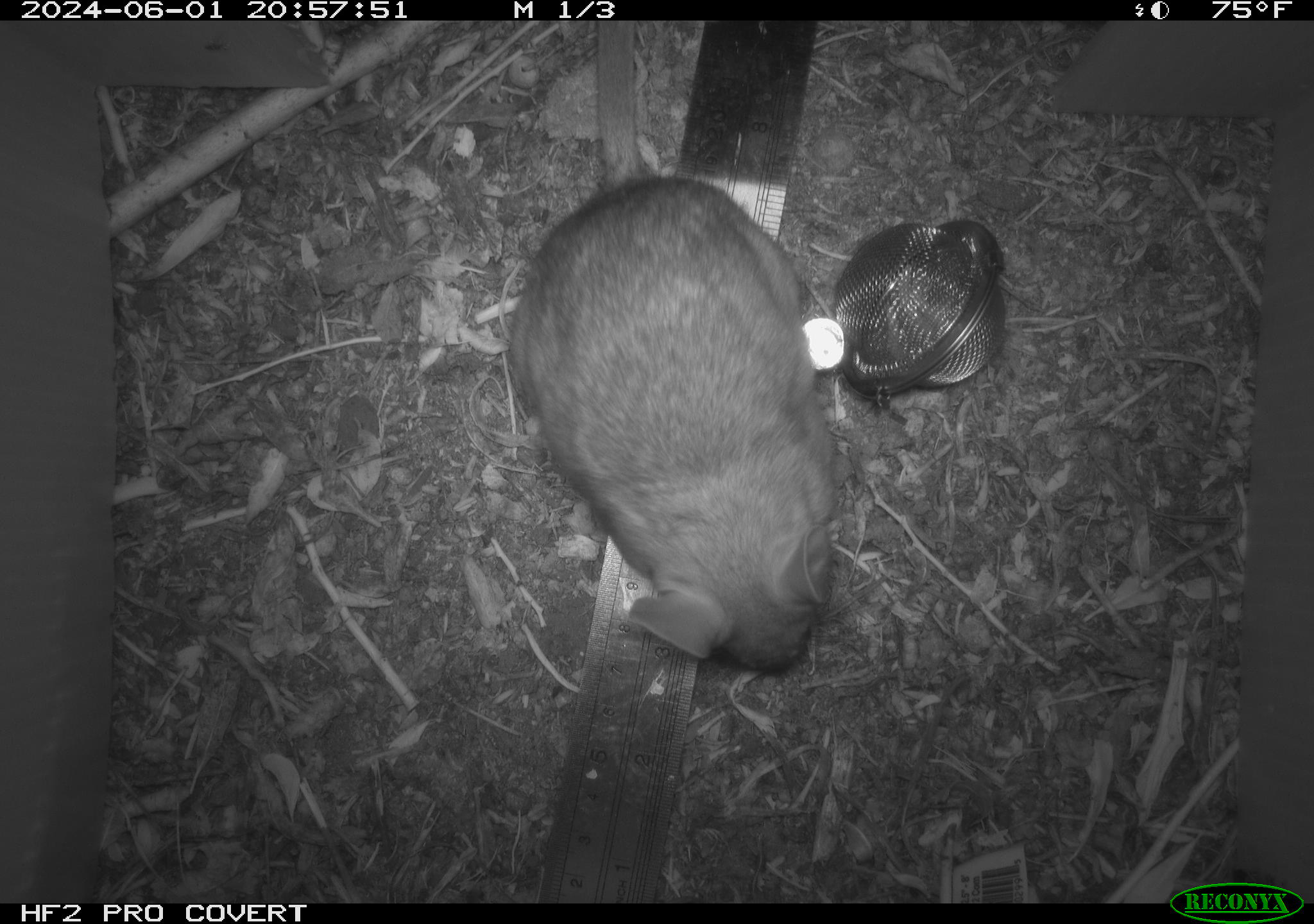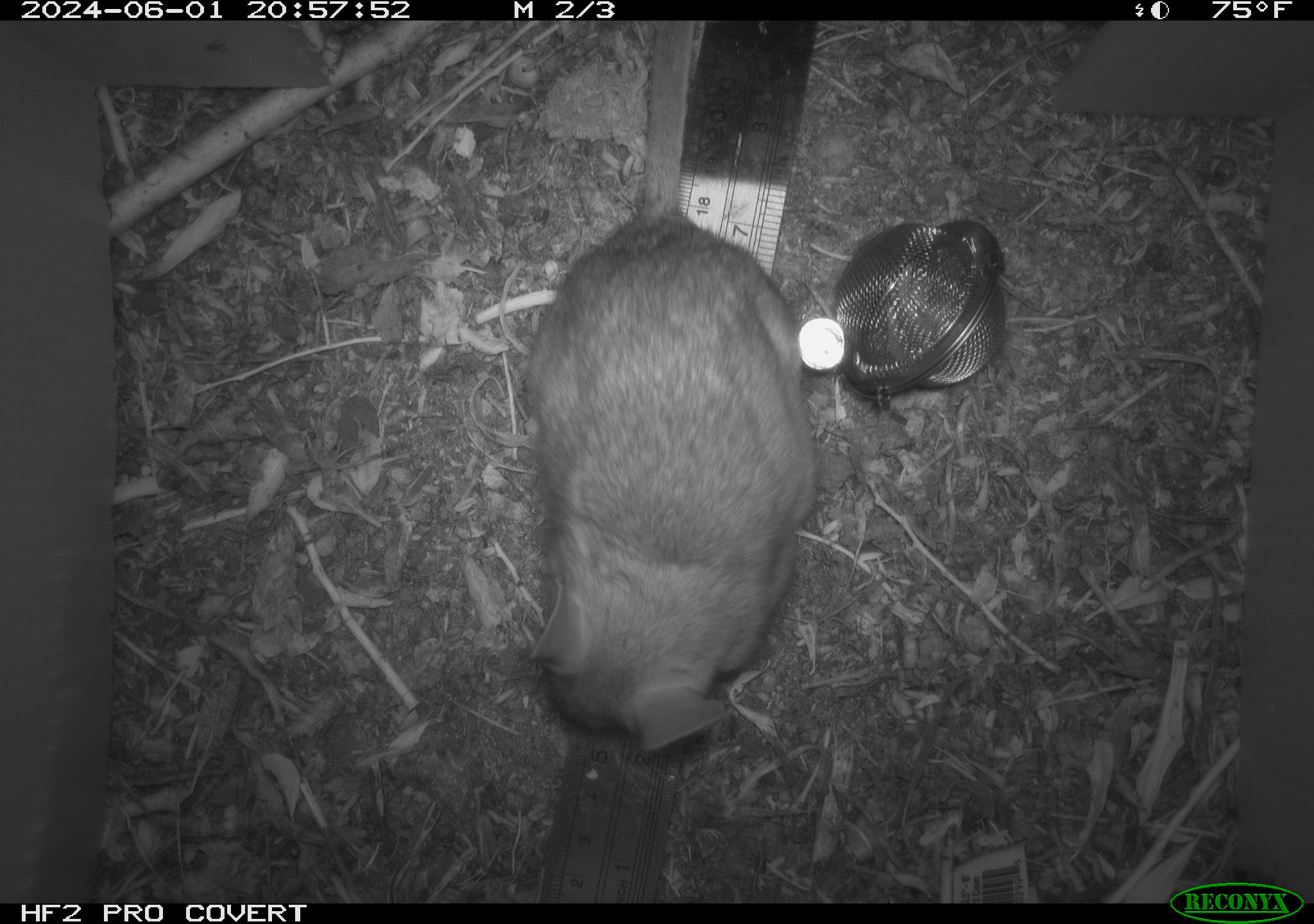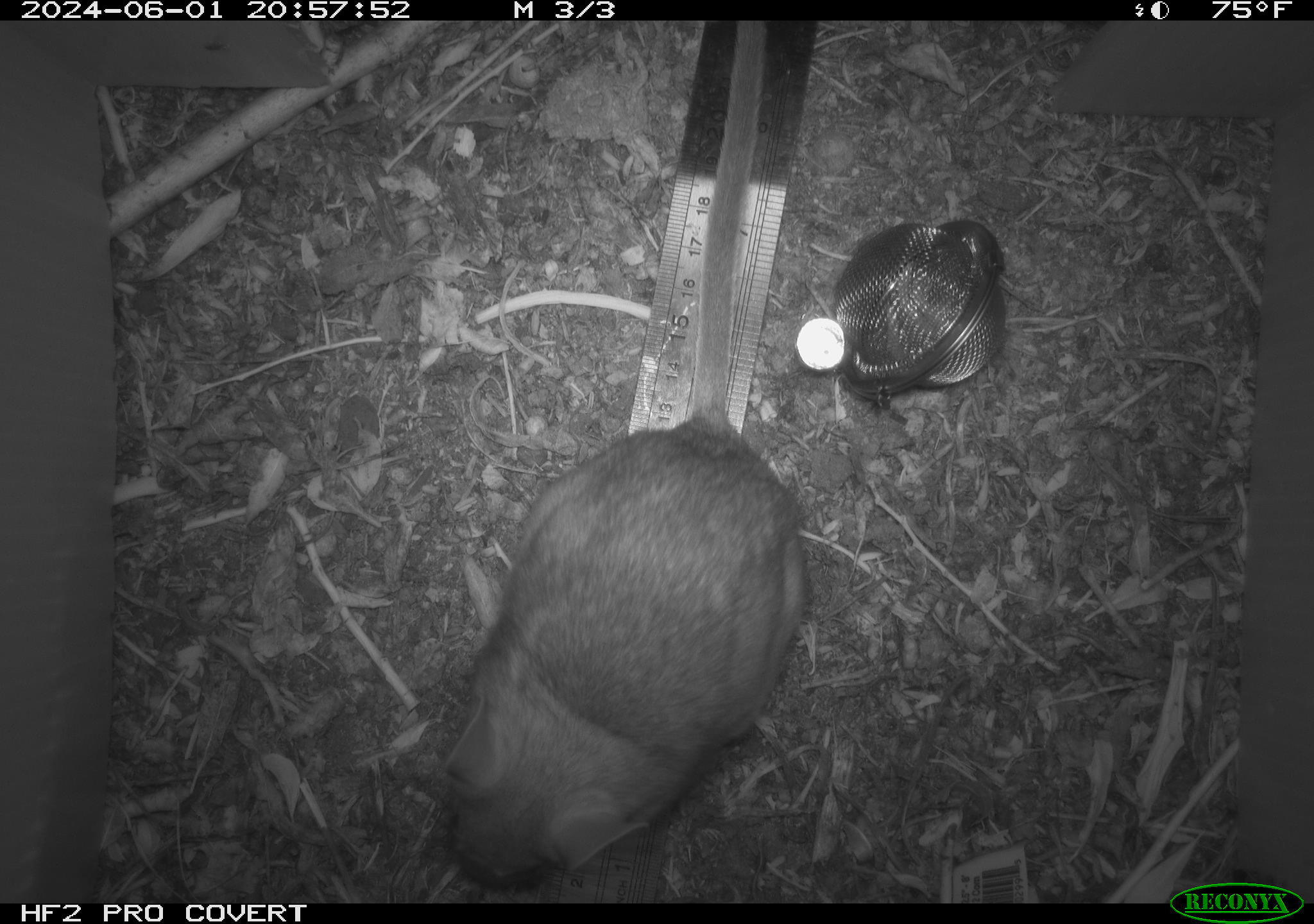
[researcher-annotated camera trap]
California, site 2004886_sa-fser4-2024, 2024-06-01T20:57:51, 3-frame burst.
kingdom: Animalia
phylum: Chordata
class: Mammalia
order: Rodentia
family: Sciuridae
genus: Neotamias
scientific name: Neotamias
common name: western chipmunks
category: neotamias species